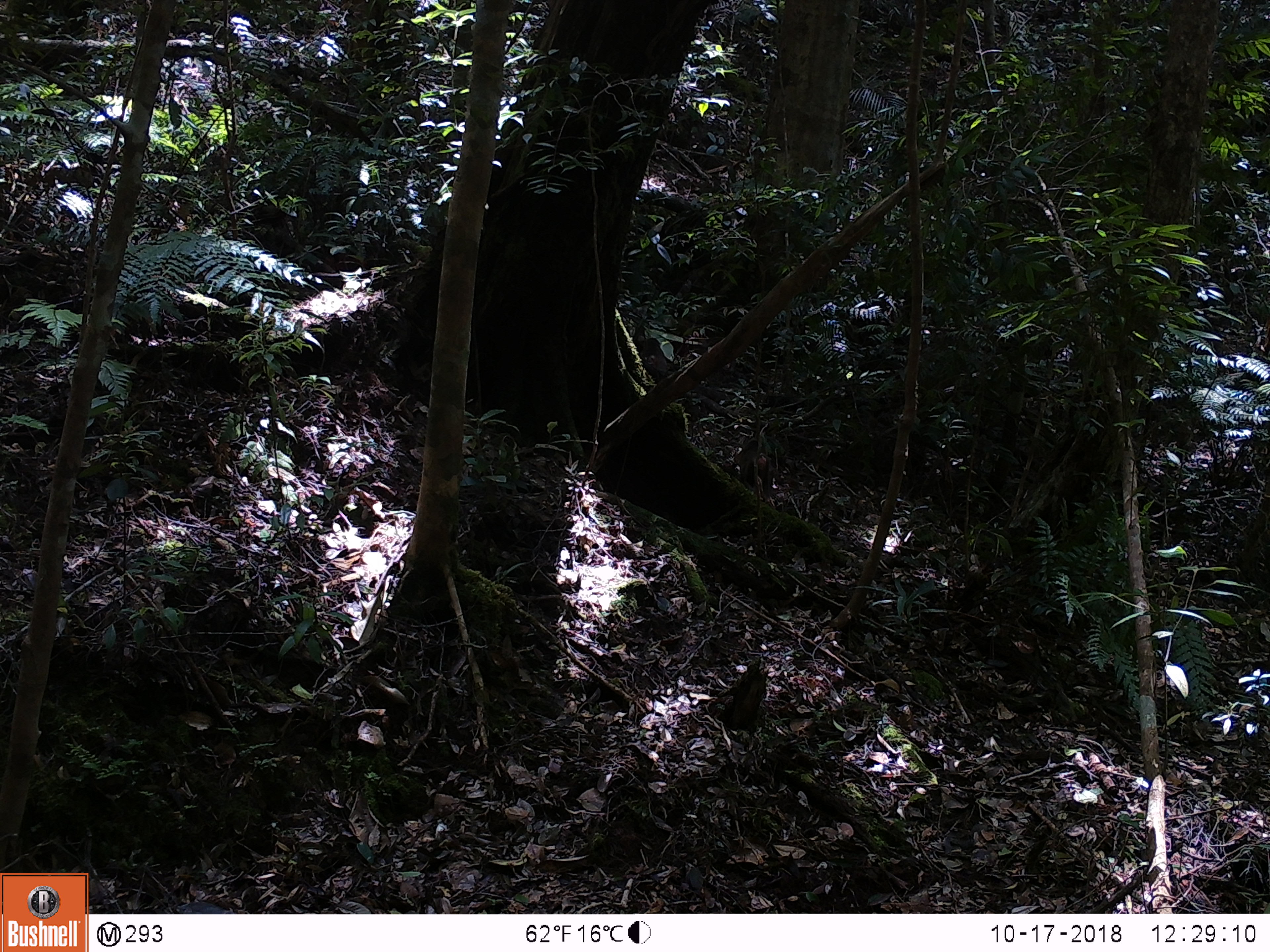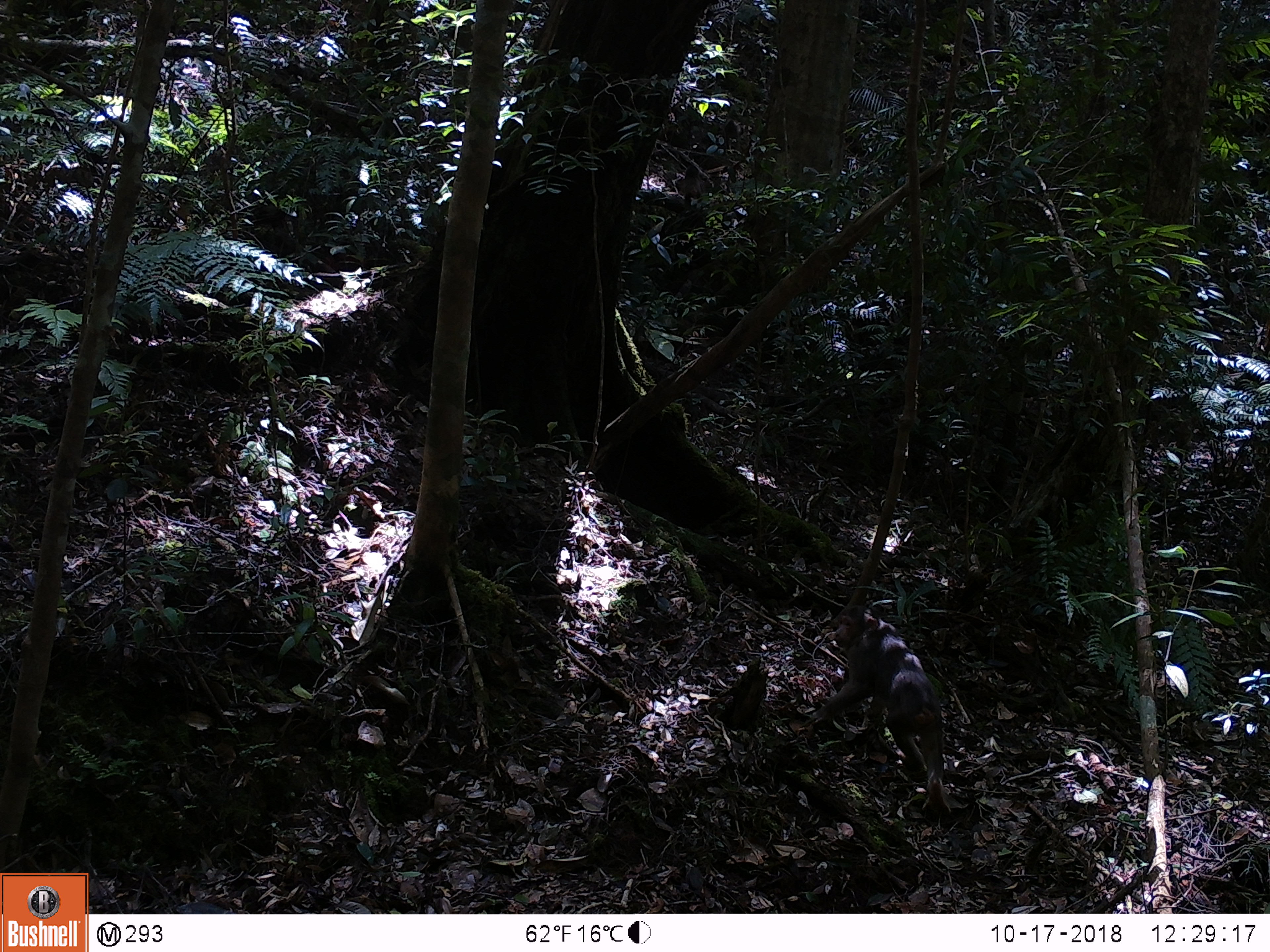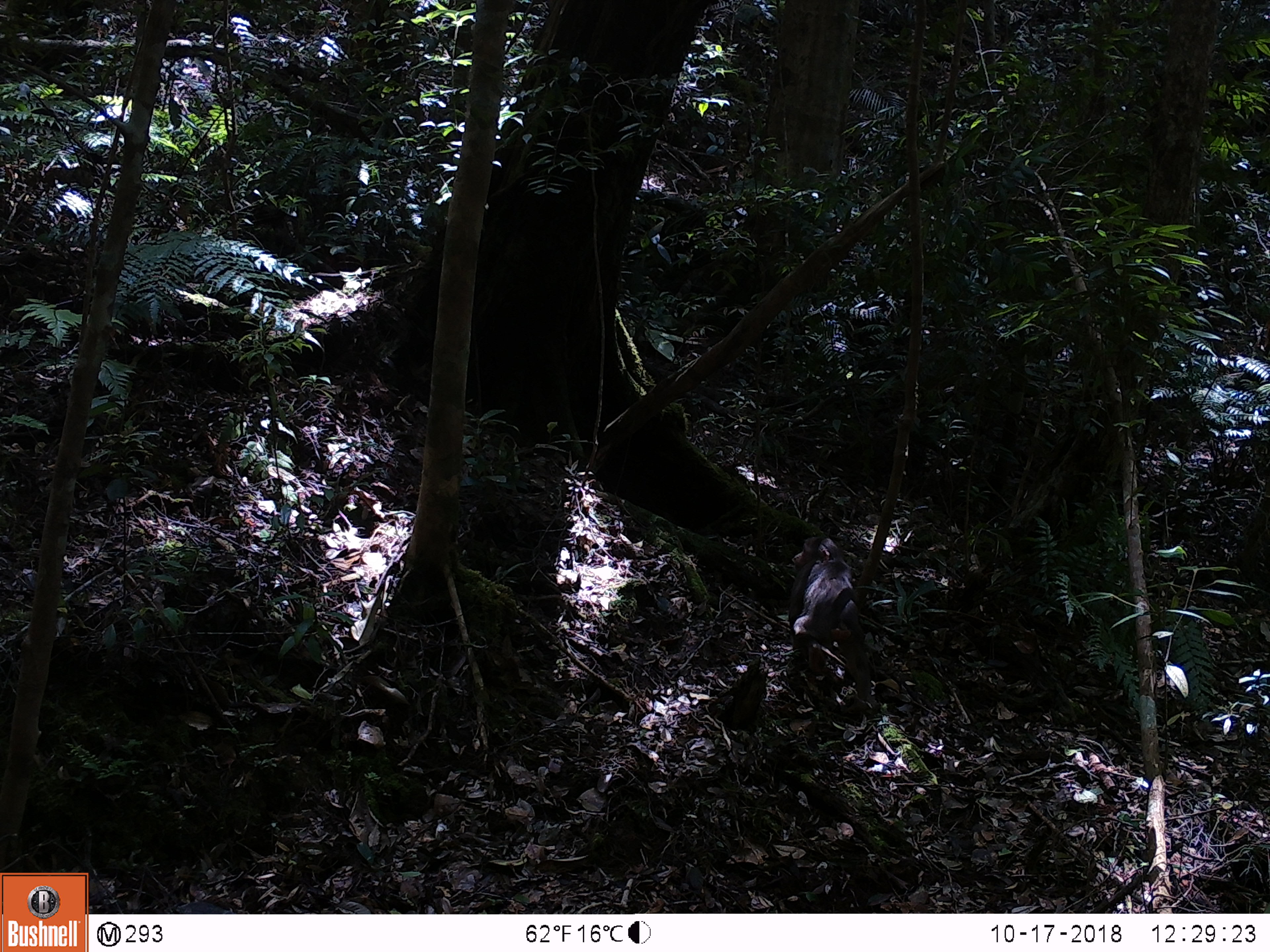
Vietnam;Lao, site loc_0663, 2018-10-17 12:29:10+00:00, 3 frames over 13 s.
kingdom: Animalia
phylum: Chordata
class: Mammalia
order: Primates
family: Cercopithecidae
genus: Macaca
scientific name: Macaca arctoides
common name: stump-tailed macaque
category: stump tailed macaque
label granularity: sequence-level